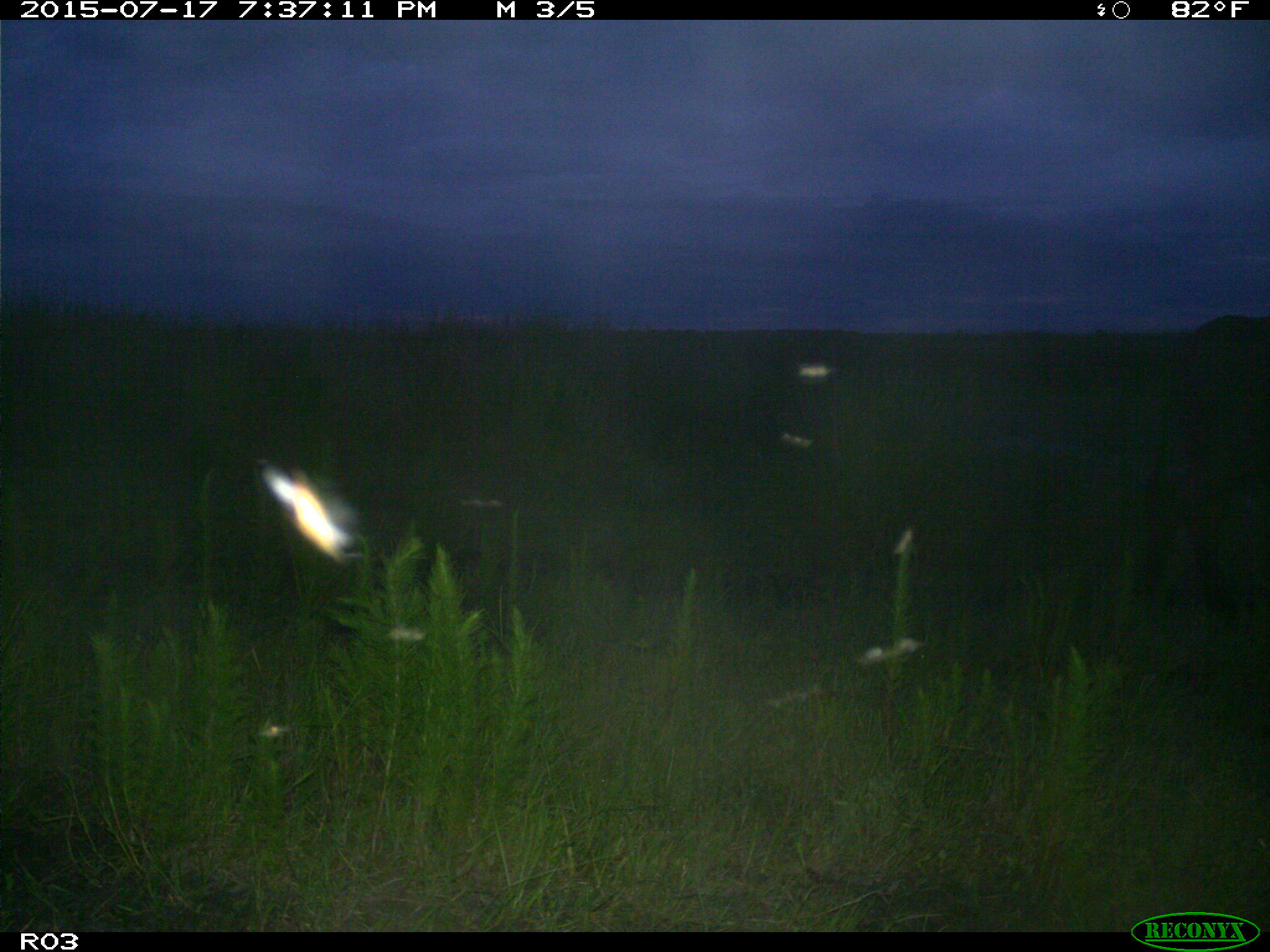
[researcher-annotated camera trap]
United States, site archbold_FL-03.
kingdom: Animalia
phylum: Chordata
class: Mammalia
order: Artiodactyla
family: Bovidae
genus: Bos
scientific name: Bos taurus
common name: domestic cow